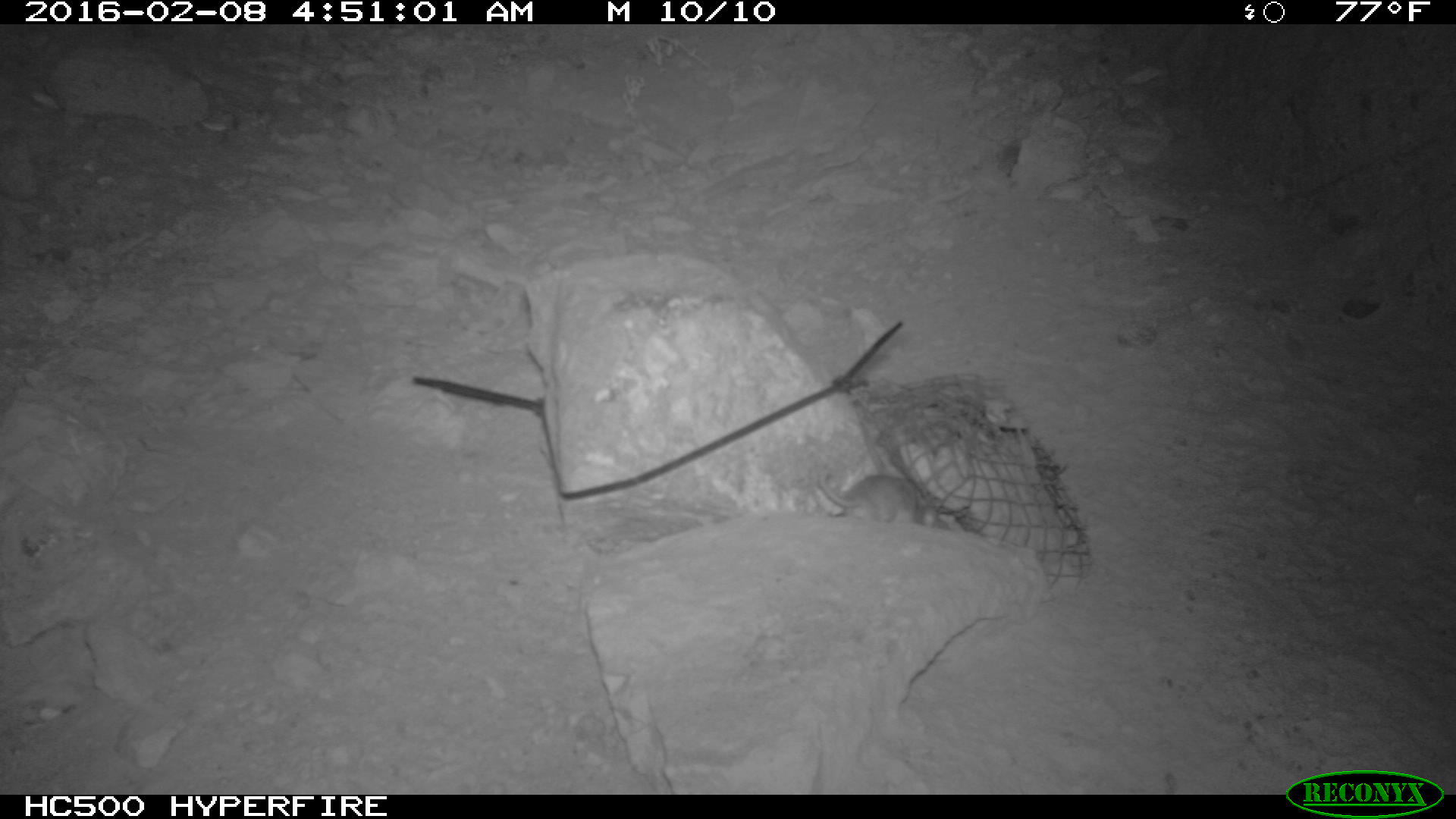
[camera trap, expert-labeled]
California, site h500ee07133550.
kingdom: Animalia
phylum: Chordata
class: Mammalia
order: Rodentia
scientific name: Rodentia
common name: rodent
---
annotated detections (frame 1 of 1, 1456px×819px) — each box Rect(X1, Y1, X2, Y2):
rodent: Rect(818, 472, 939, 527)